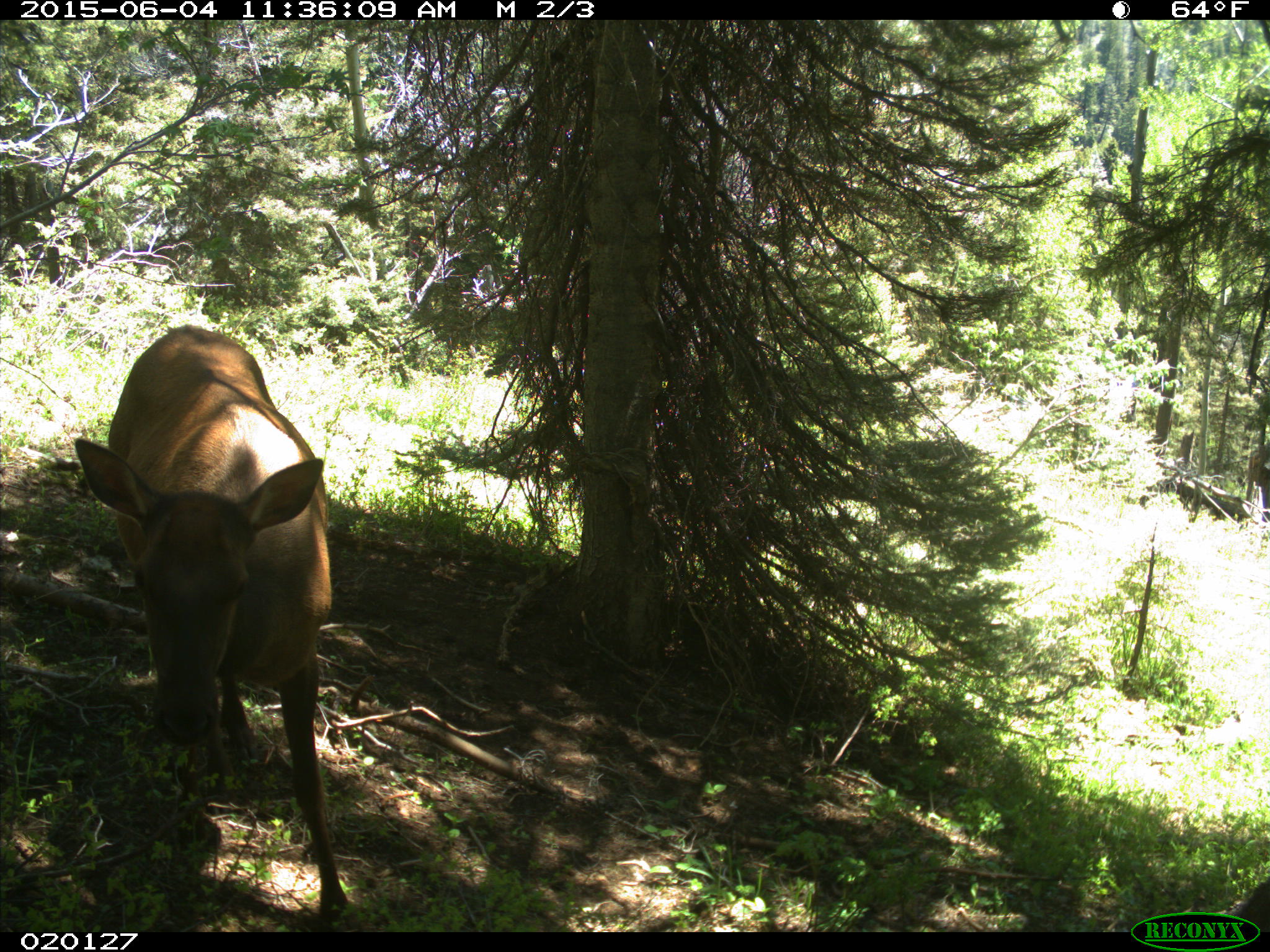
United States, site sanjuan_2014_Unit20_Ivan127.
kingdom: Animalia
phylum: Chordata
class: Mammalia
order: Artiodactyla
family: Cervidae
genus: Cervus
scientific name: Cervus elaphus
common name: red deer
Cervus elaphus (red deer).